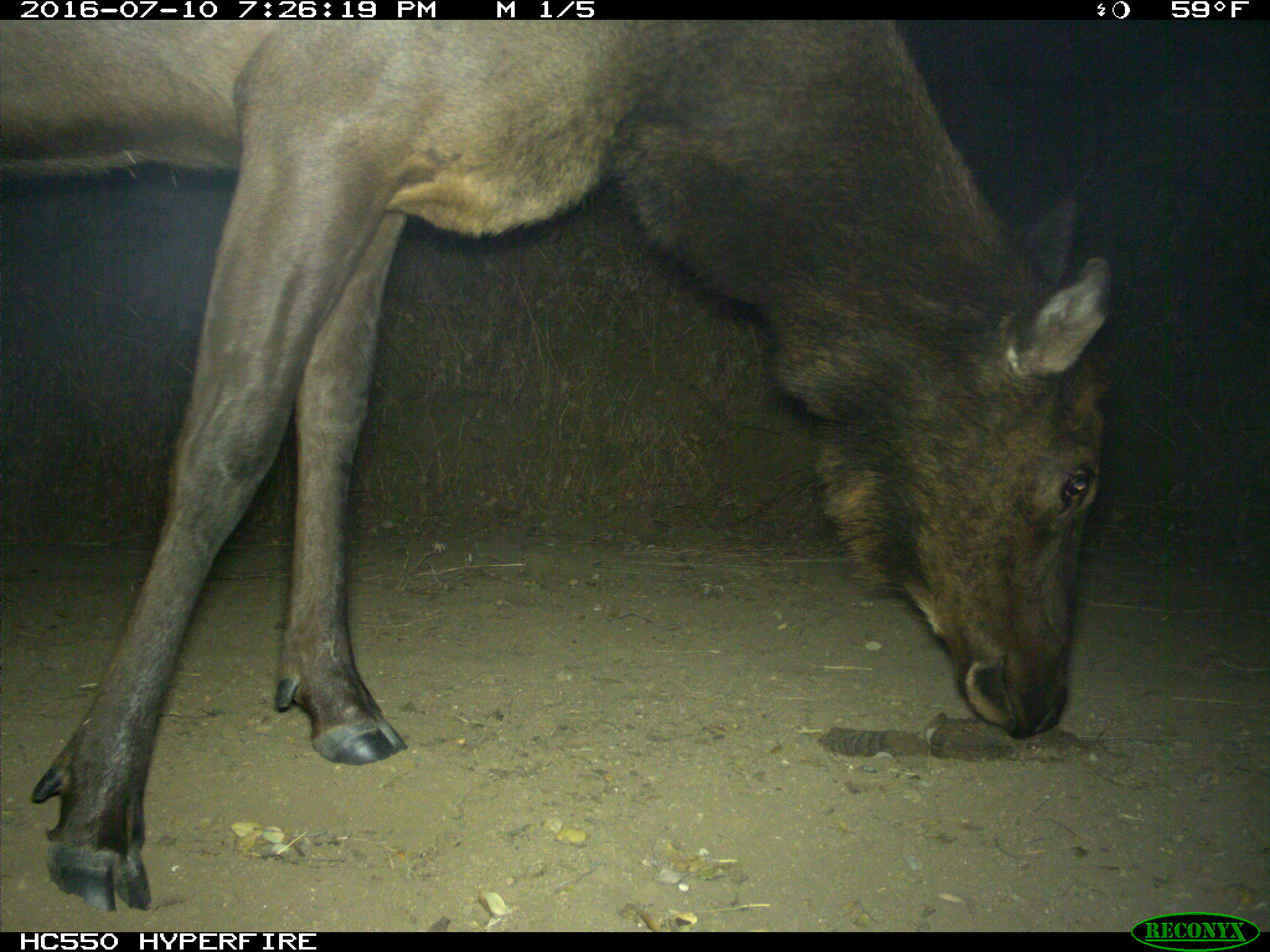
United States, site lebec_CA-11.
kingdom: Animalia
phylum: Chordata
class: Mammalia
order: Artiodactyla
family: Cervidae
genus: Cervus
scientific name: Cervus canadensis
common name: elk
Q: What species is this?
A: Cervus canadensis (elk).